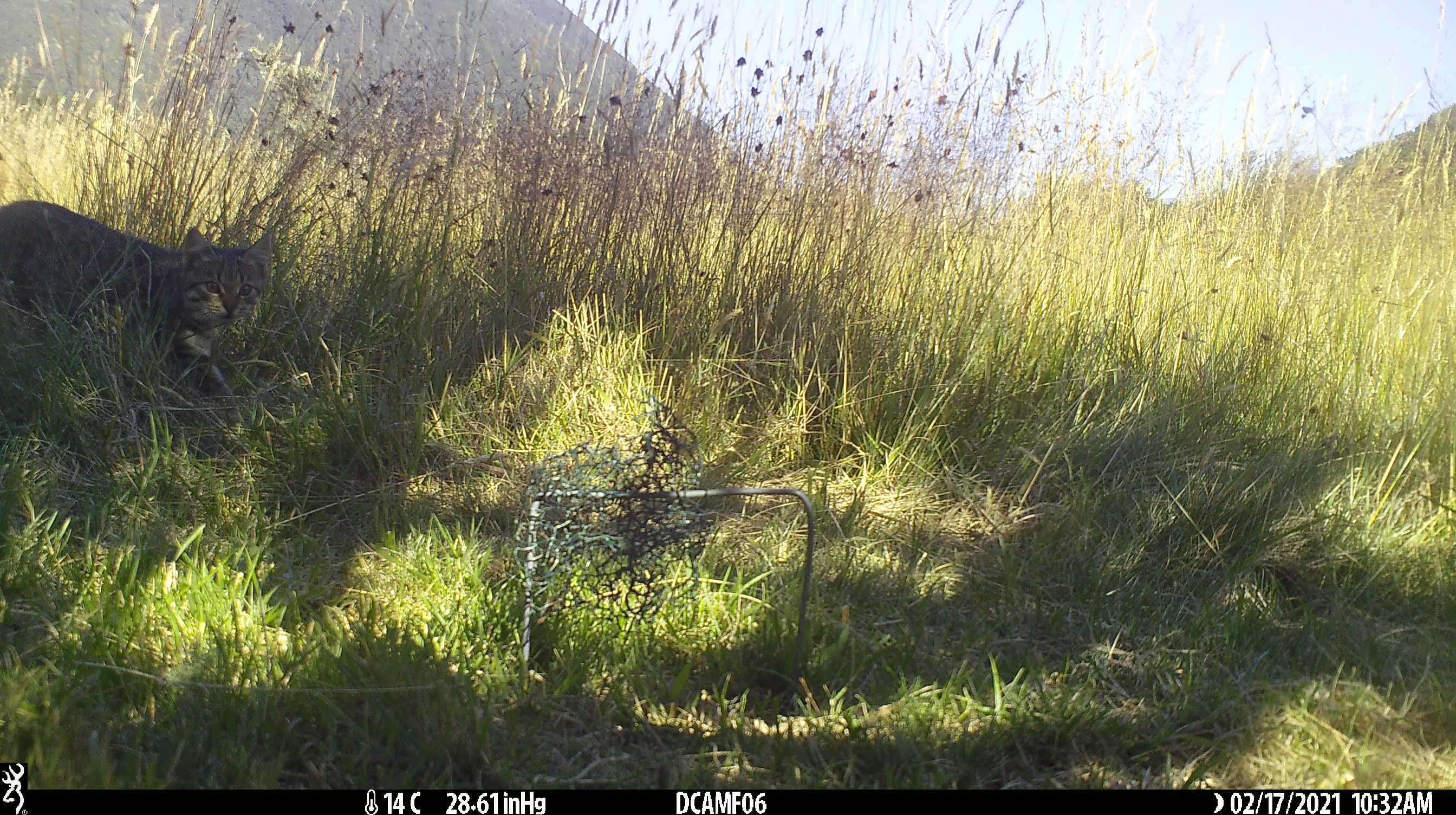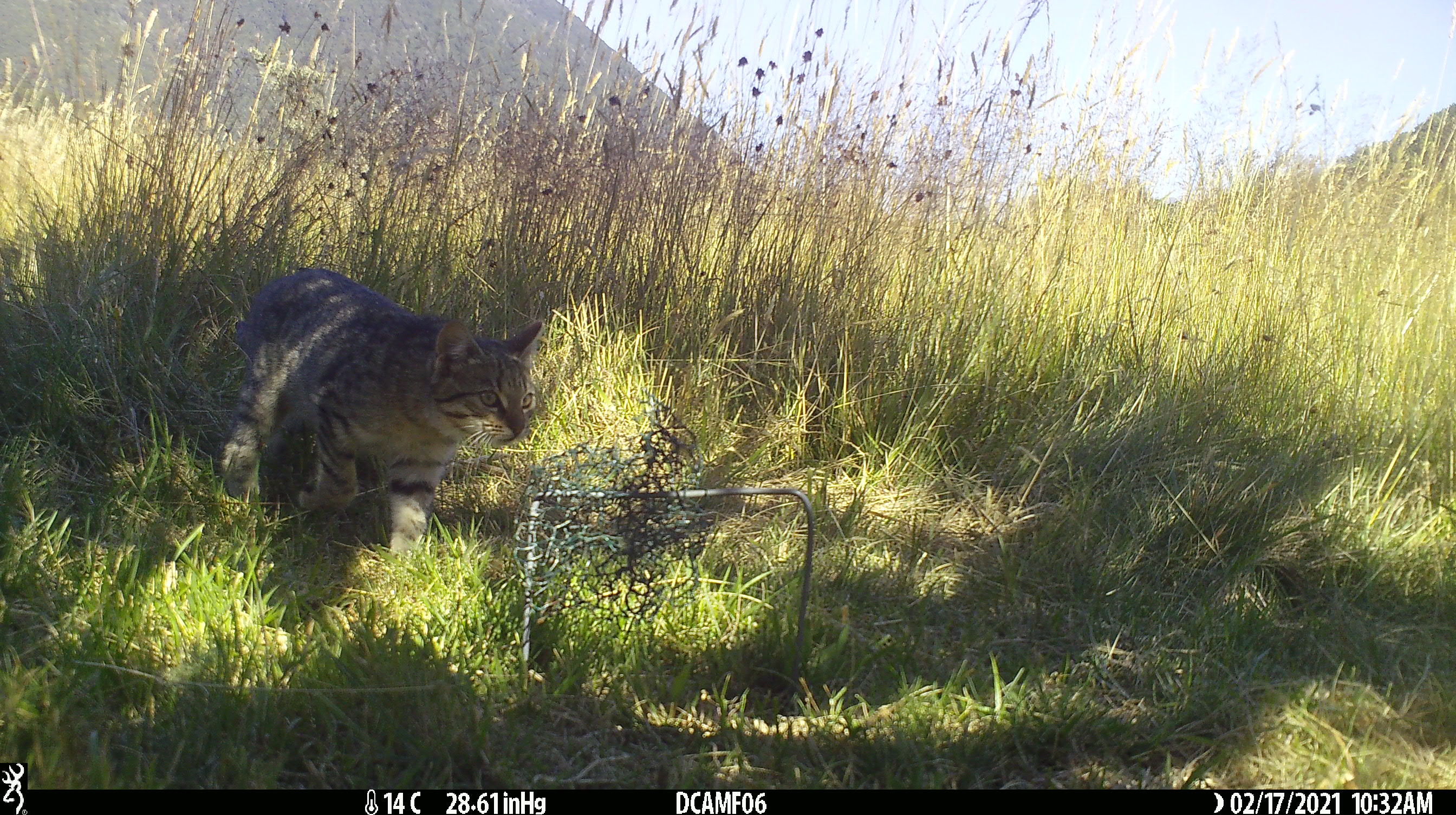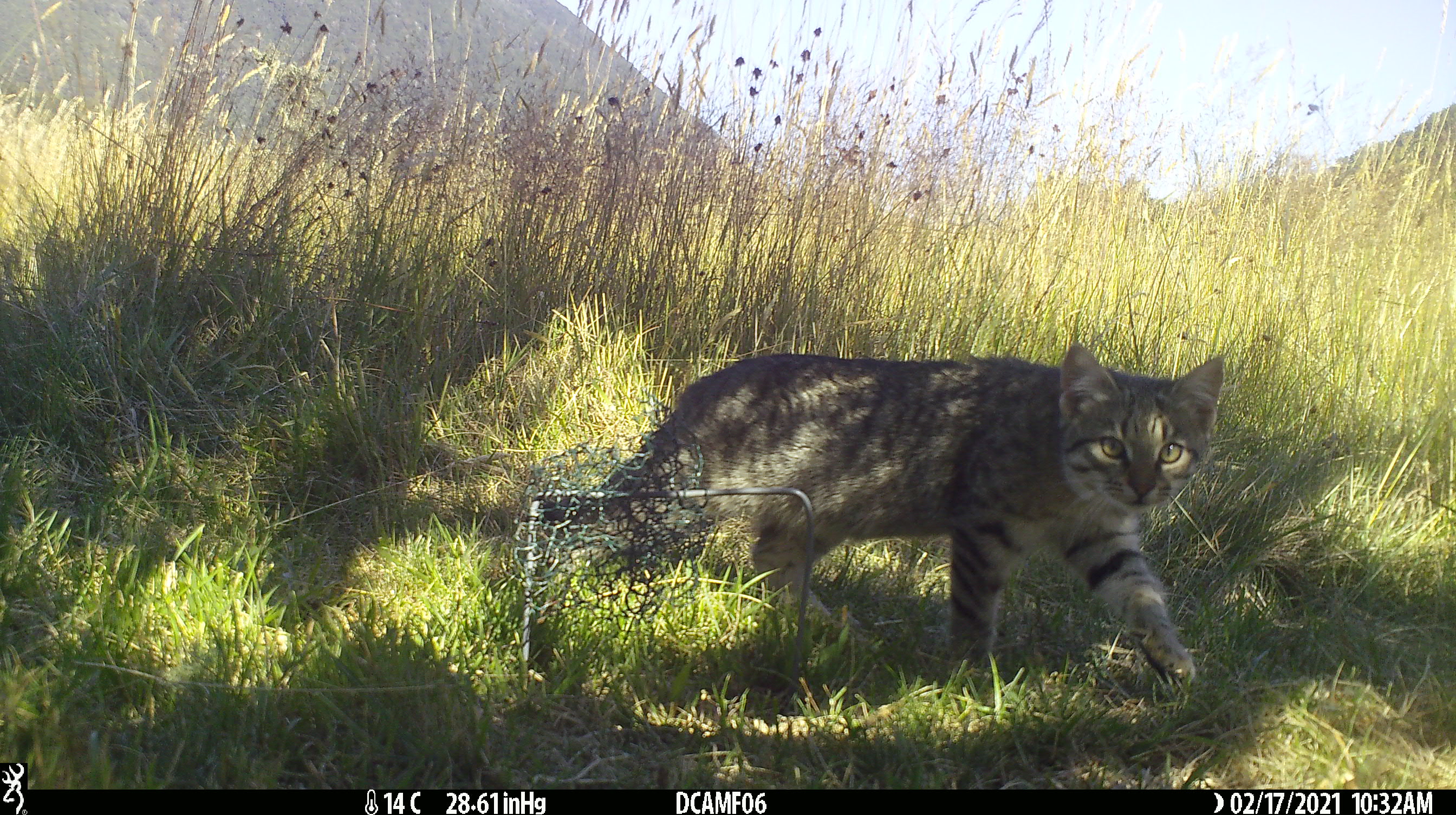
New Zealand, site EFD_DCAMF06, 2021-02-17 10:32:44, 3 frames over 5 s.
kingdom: Animalia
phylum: Chordata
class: Mammalia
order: Carnivora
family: Felidae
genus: Felis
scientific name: Felis catus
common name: domestic cat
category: cat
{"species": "cat (domestic cat) (Felis catus)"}